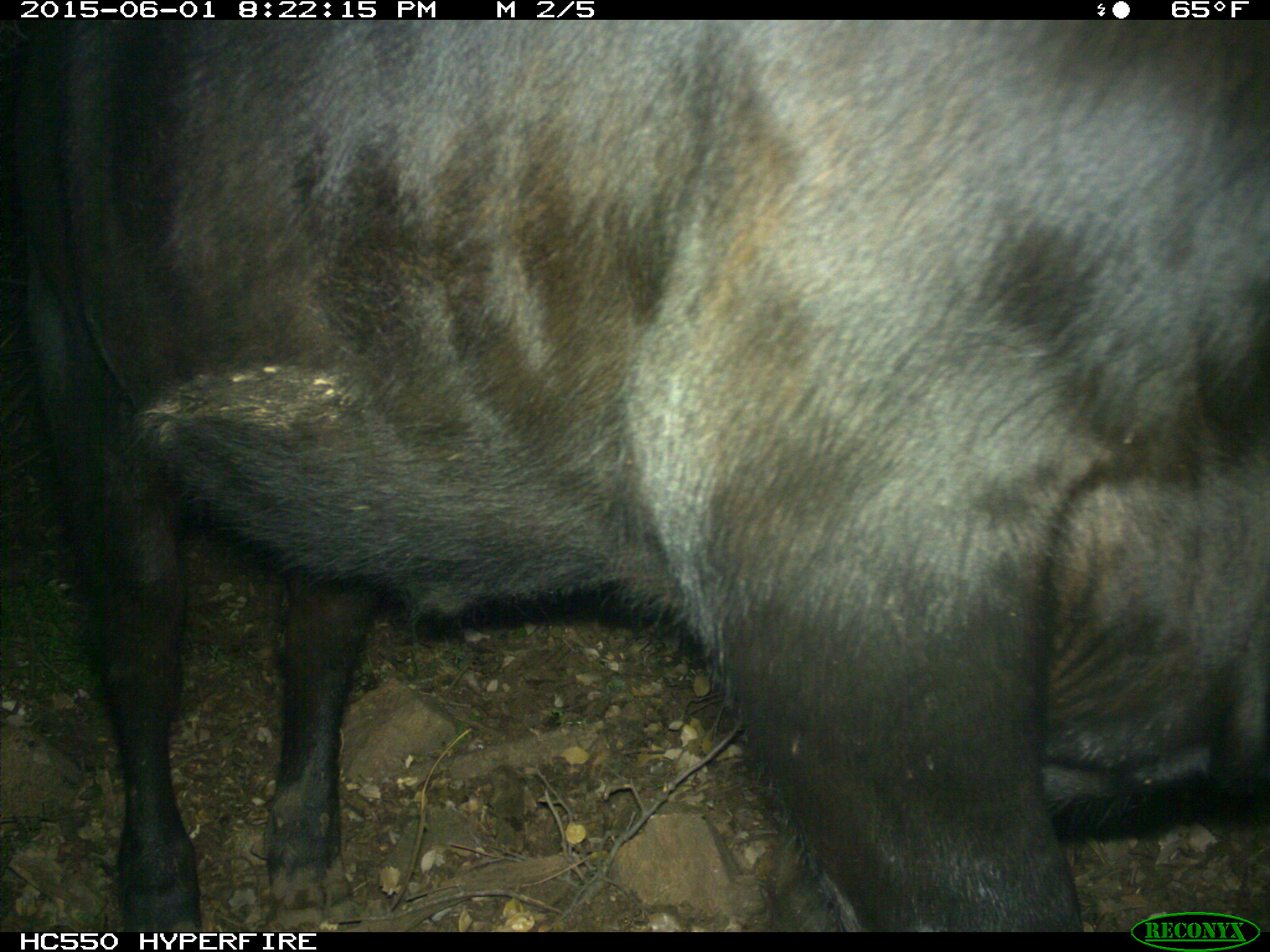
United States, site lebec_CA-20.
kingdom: Animalia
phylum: Chordata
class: Mammalia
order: Artiodactyla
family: Bovidae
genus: Bos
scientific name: Bos taurus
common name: domestic cow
Bos taurus (domestic cow).